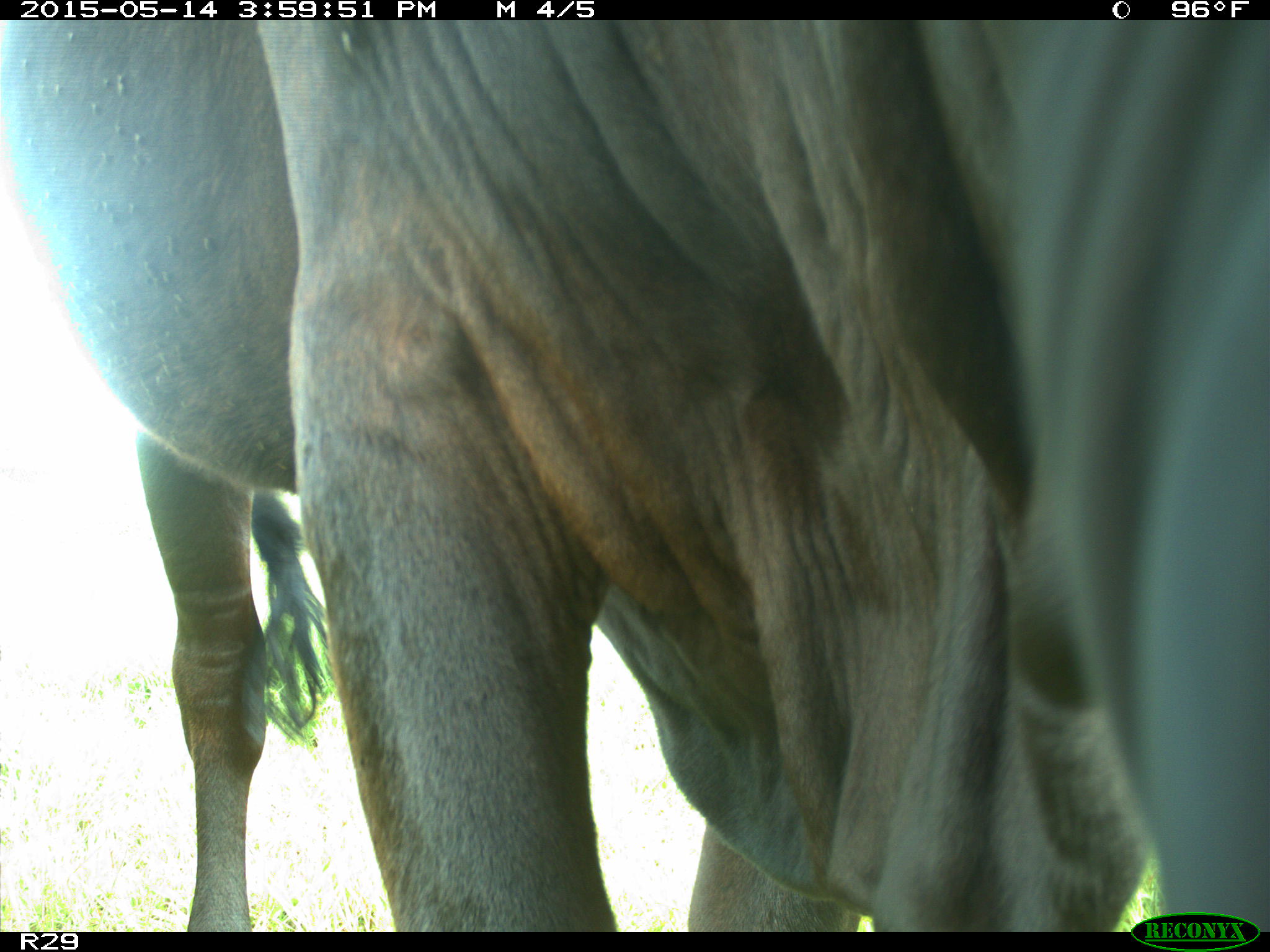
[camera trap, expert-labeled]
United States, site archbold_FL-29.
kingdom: Animalia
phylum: Chordata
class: Mammalia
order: Artiodactyla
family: Bovidae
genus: Bos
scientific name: Bos taurus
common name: domestic cow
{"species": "Bos taurus (domestic cow)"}